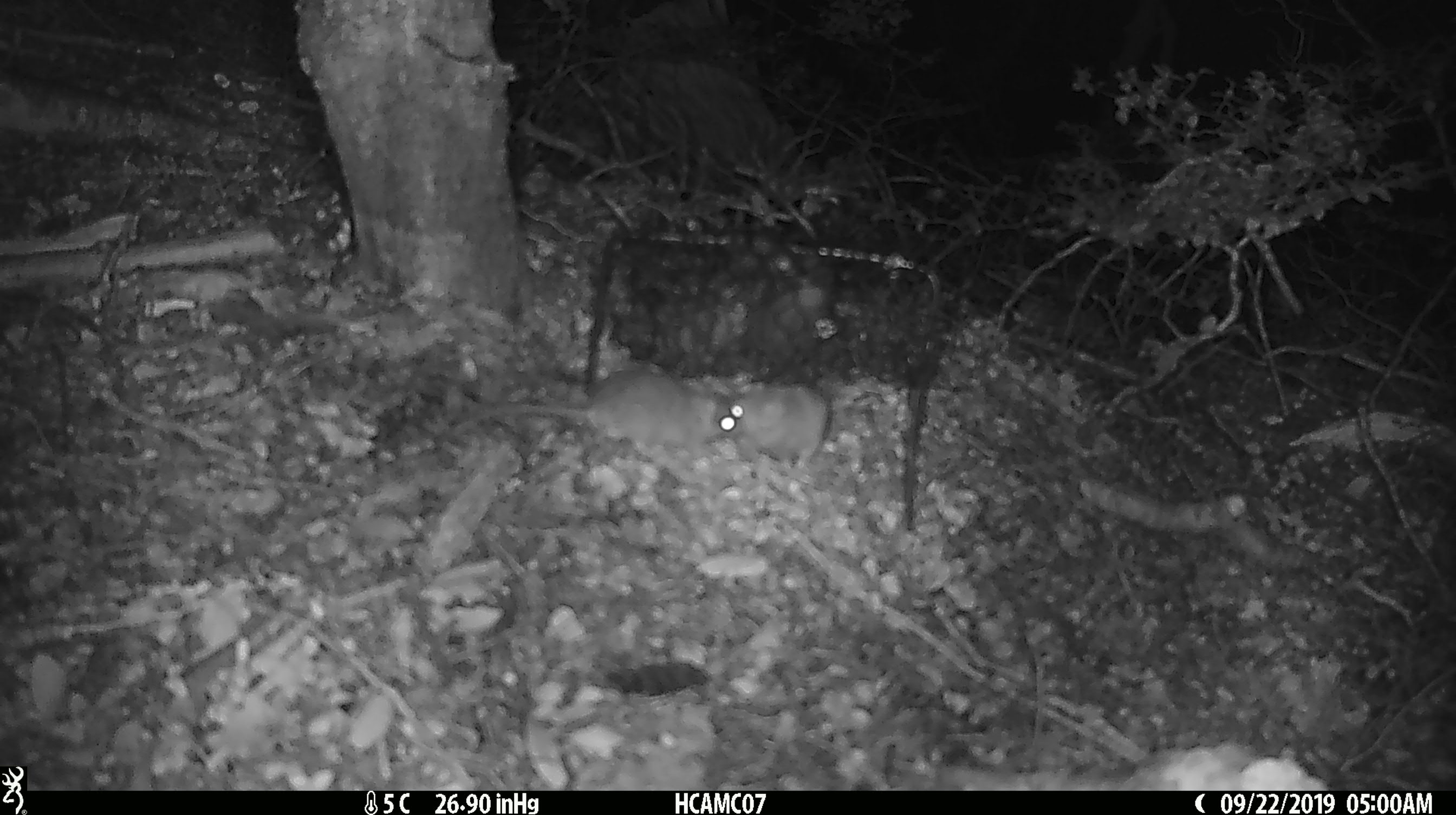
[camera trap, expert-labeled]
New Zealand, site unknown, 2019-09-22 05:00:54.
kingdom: Animalia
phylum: Chordata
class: Mammalia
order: Rodentia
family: Muridae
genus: Mus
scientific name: Mus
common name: mouse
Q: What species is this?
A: Mouse (Mus).